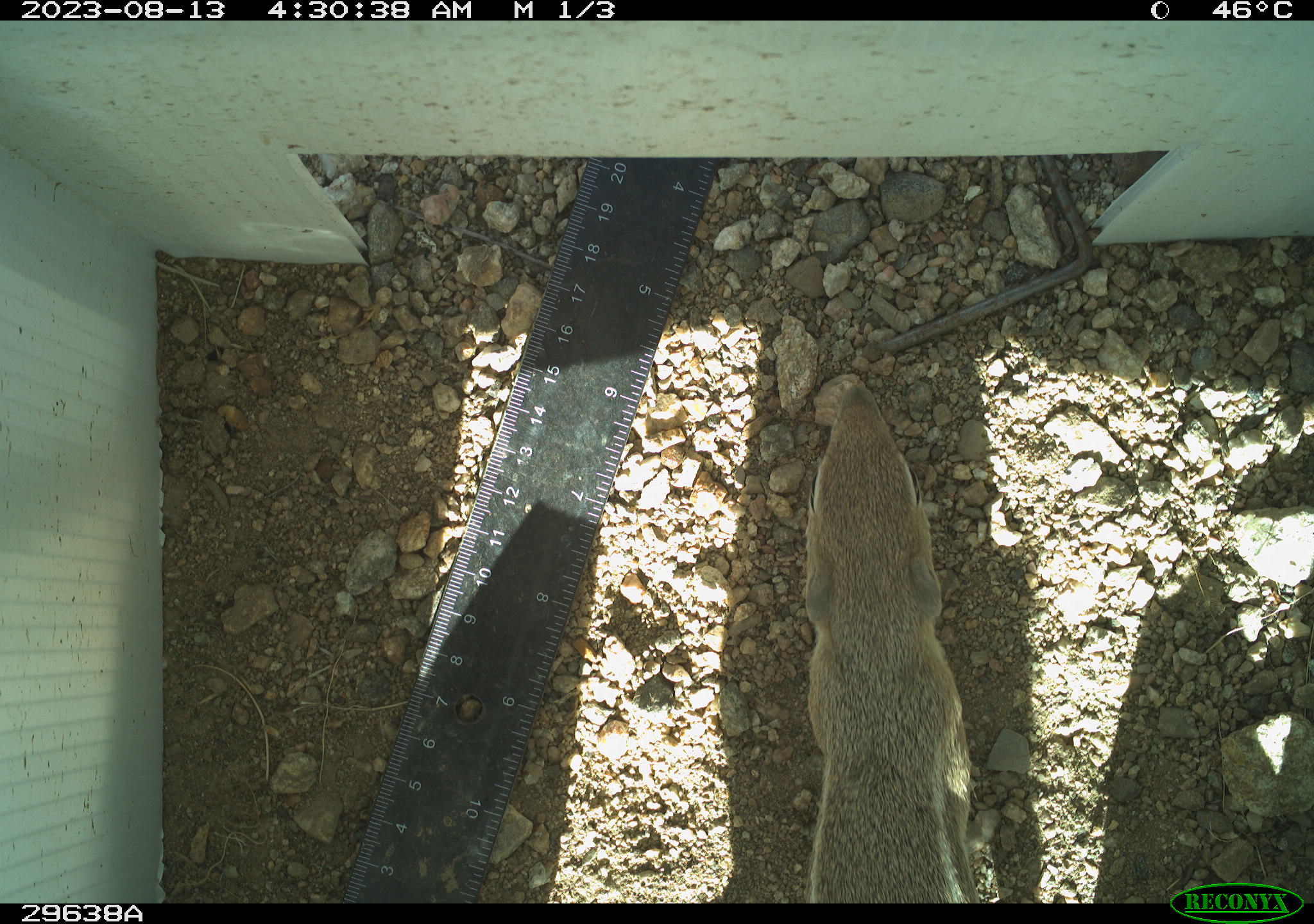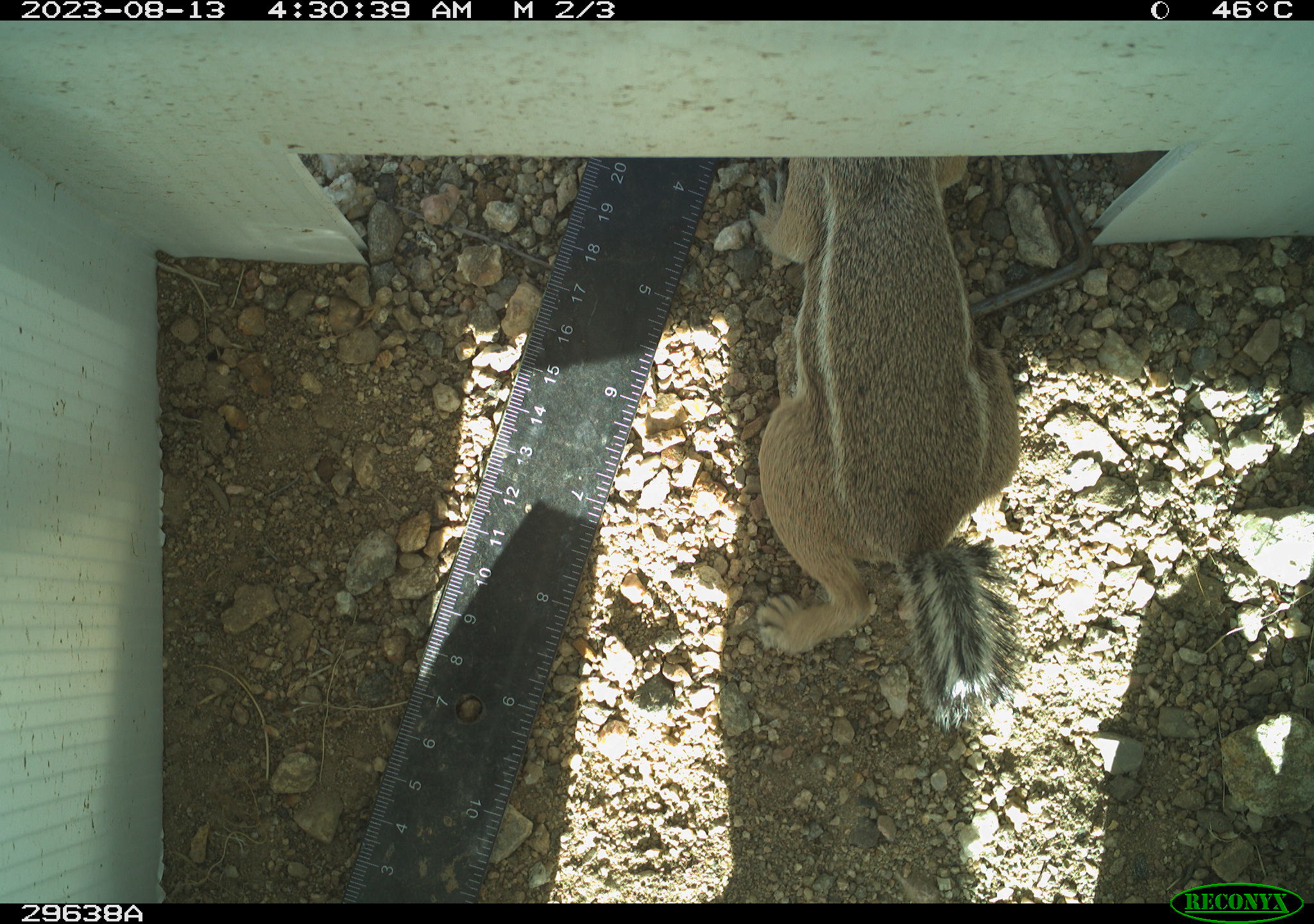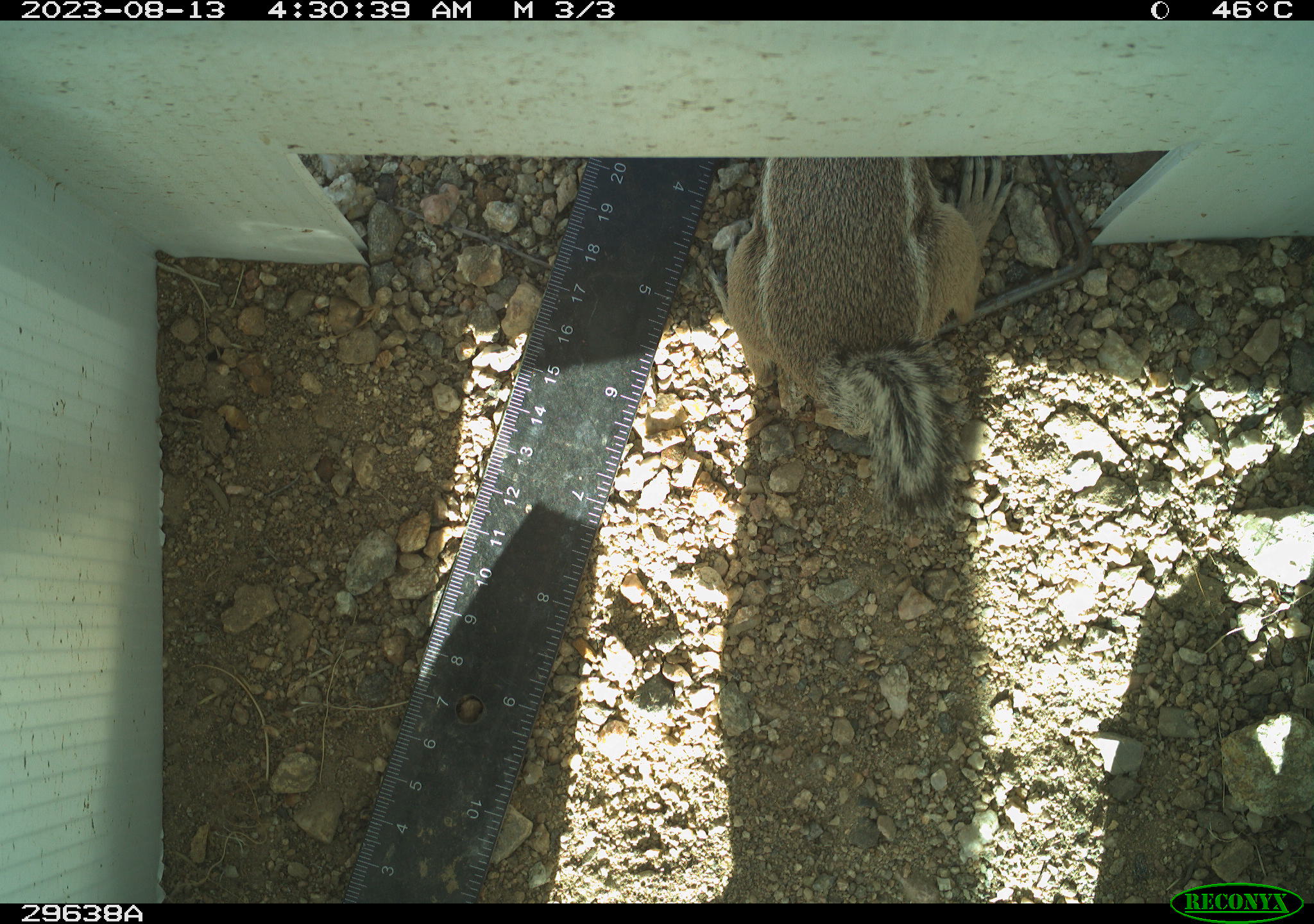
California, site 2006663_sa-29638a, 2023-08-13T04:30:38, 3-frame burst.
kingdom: Animalia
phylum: Chordata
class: Mammalia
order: Rodentia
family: Sciuridae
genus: Ammospermophilus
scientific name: Ammospermophilus leucurus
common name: white-tailed antelope squirrel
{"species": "white-tailed antelope squirrel (Ammospermophilus leucurus)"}